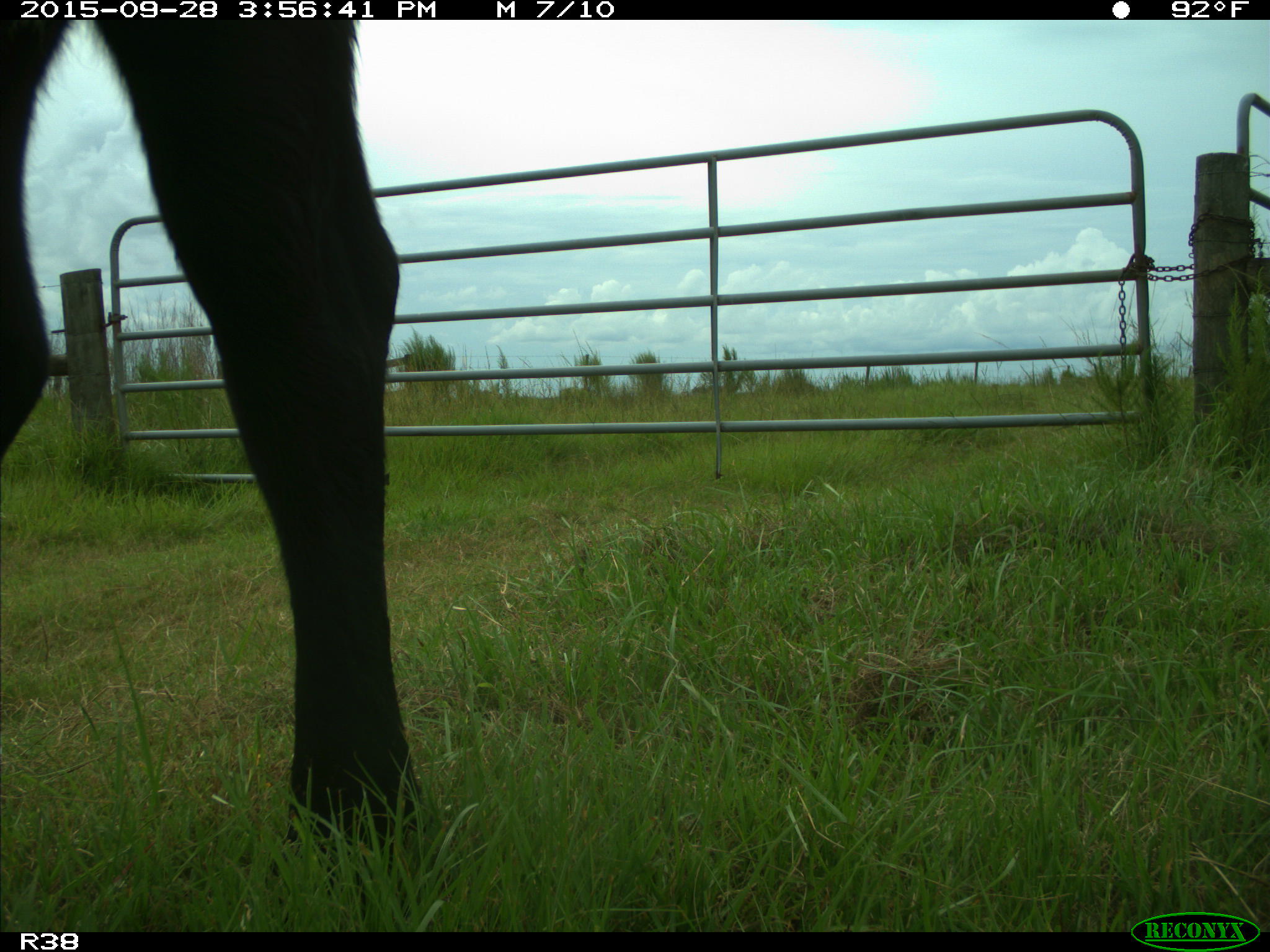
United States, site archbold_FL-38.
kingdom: Animalia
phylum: Chordata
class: Mammalia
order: Artiodactyla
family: Bovidae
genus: Bos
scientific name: Bos taurus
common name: domestic cow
Bos taurus (domestic cow).